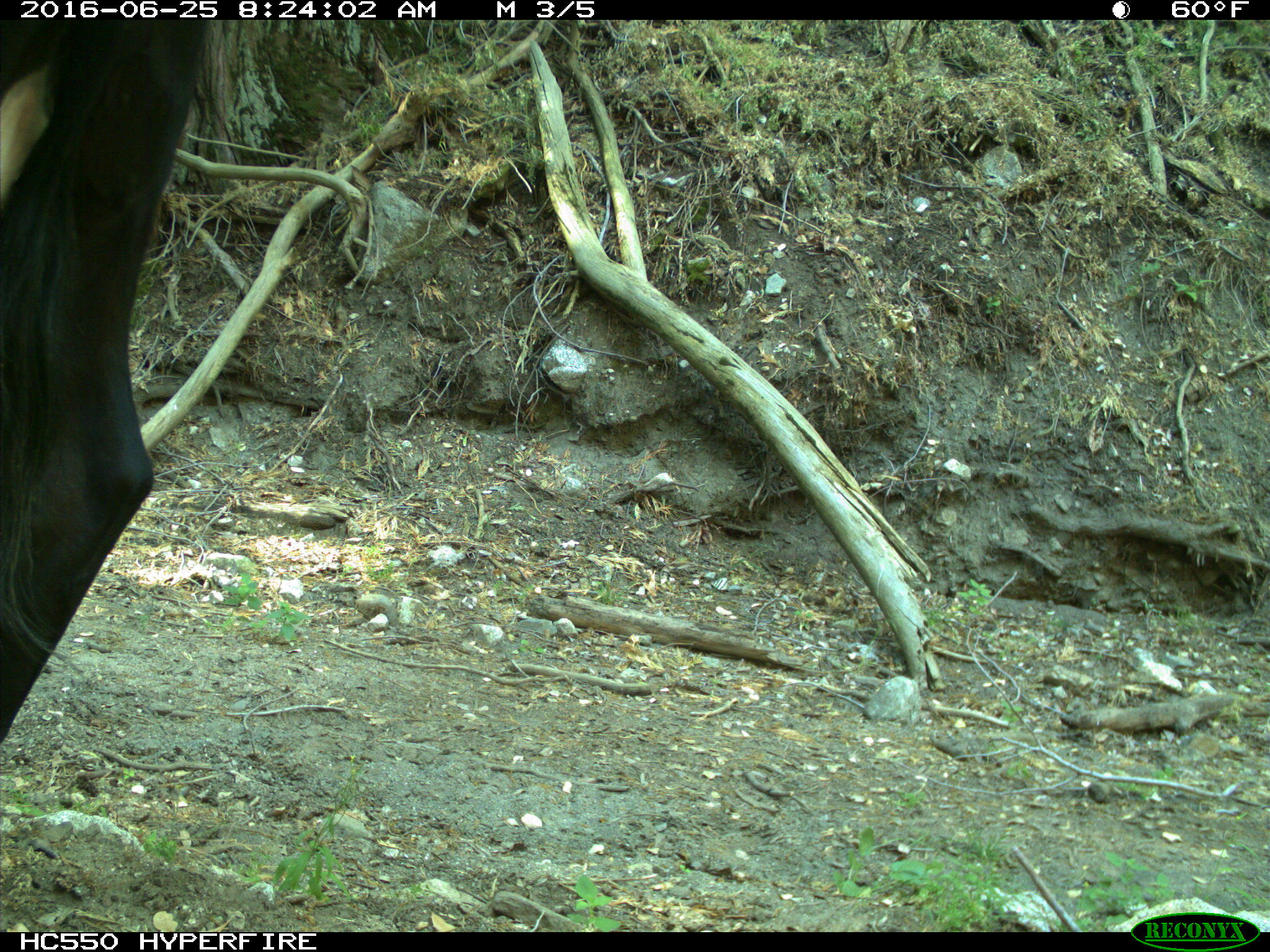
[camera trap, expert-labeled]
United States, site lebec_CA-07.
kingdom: Animalia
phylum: Chordata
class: Mammalia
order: Artiodactyla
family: Bovidae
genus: Bos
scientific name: Bos taurus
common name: domestic cow